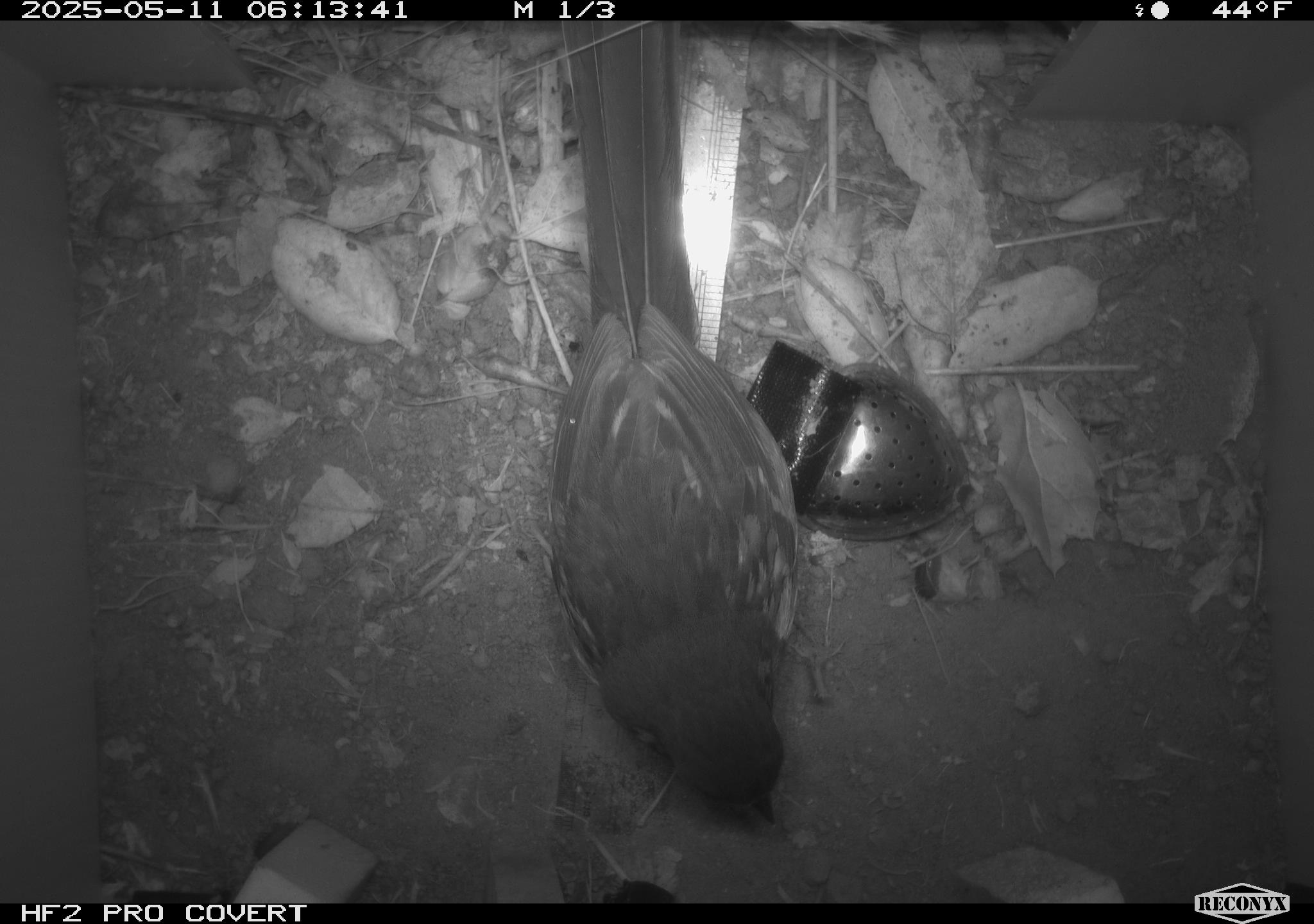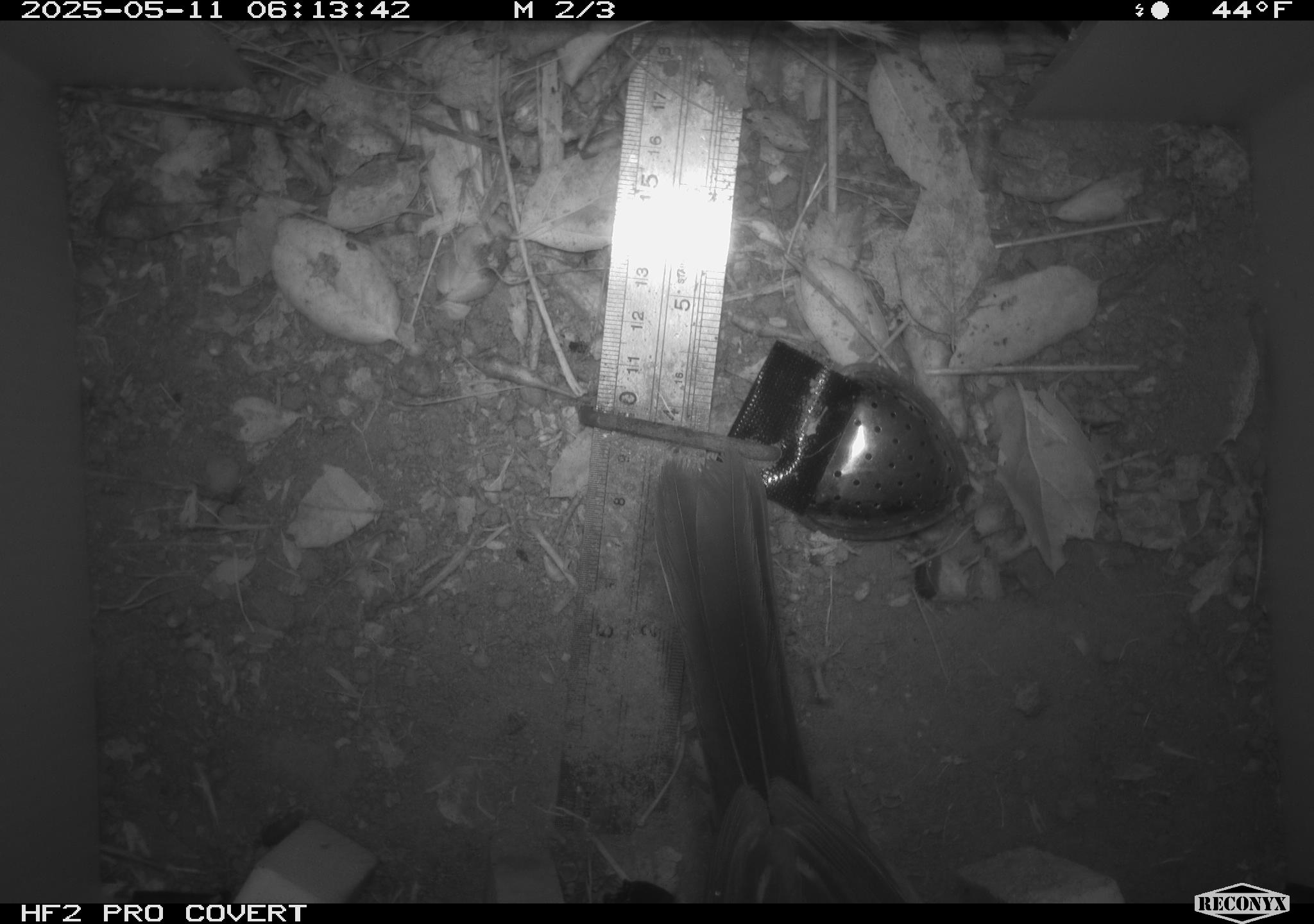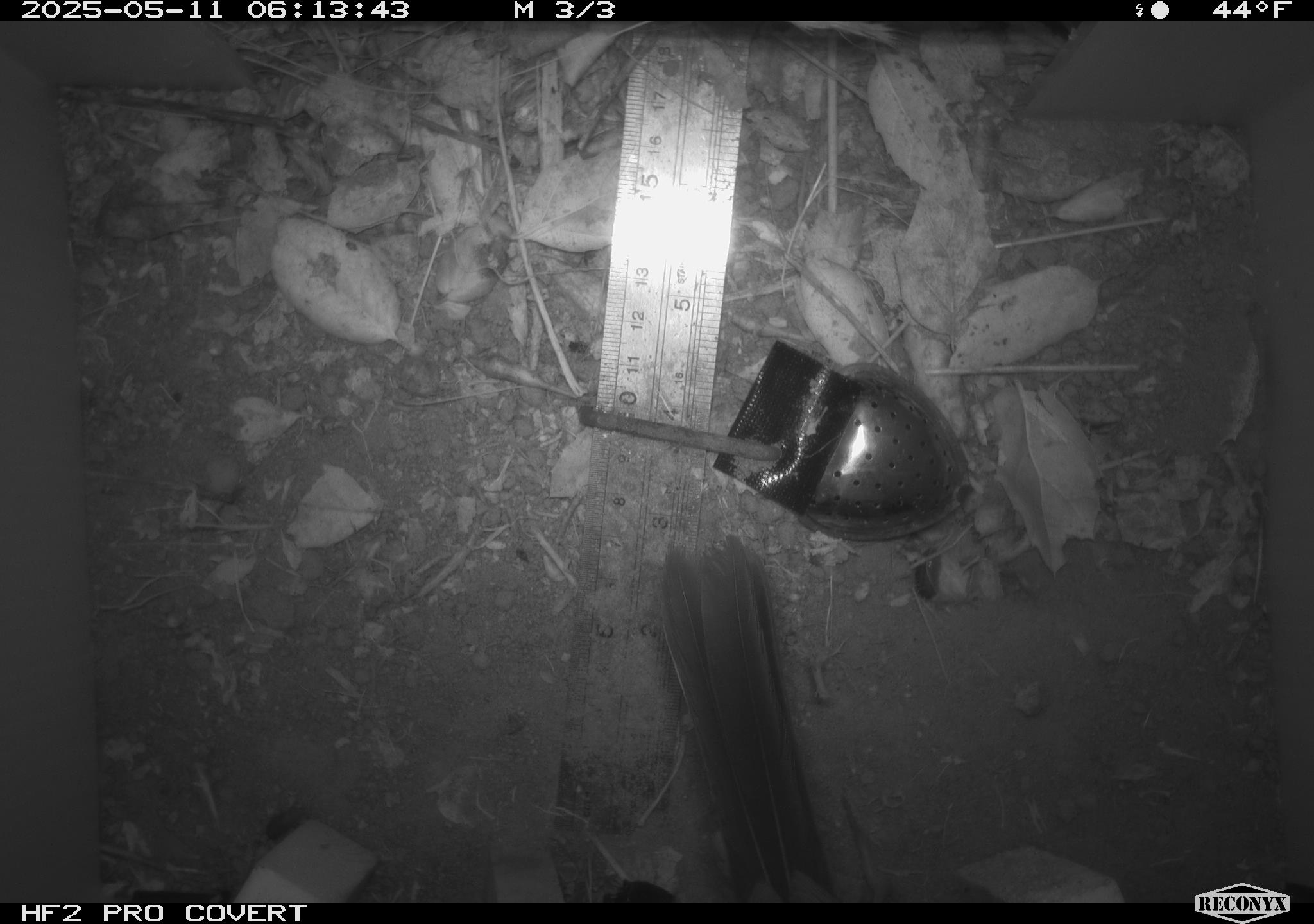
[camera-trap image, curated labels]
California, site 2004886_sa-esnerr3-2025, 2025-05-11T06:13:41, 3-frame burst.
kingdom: Animalia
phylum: Chordata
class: Aves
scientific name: Aves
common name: bird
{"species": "bird (Aves)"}